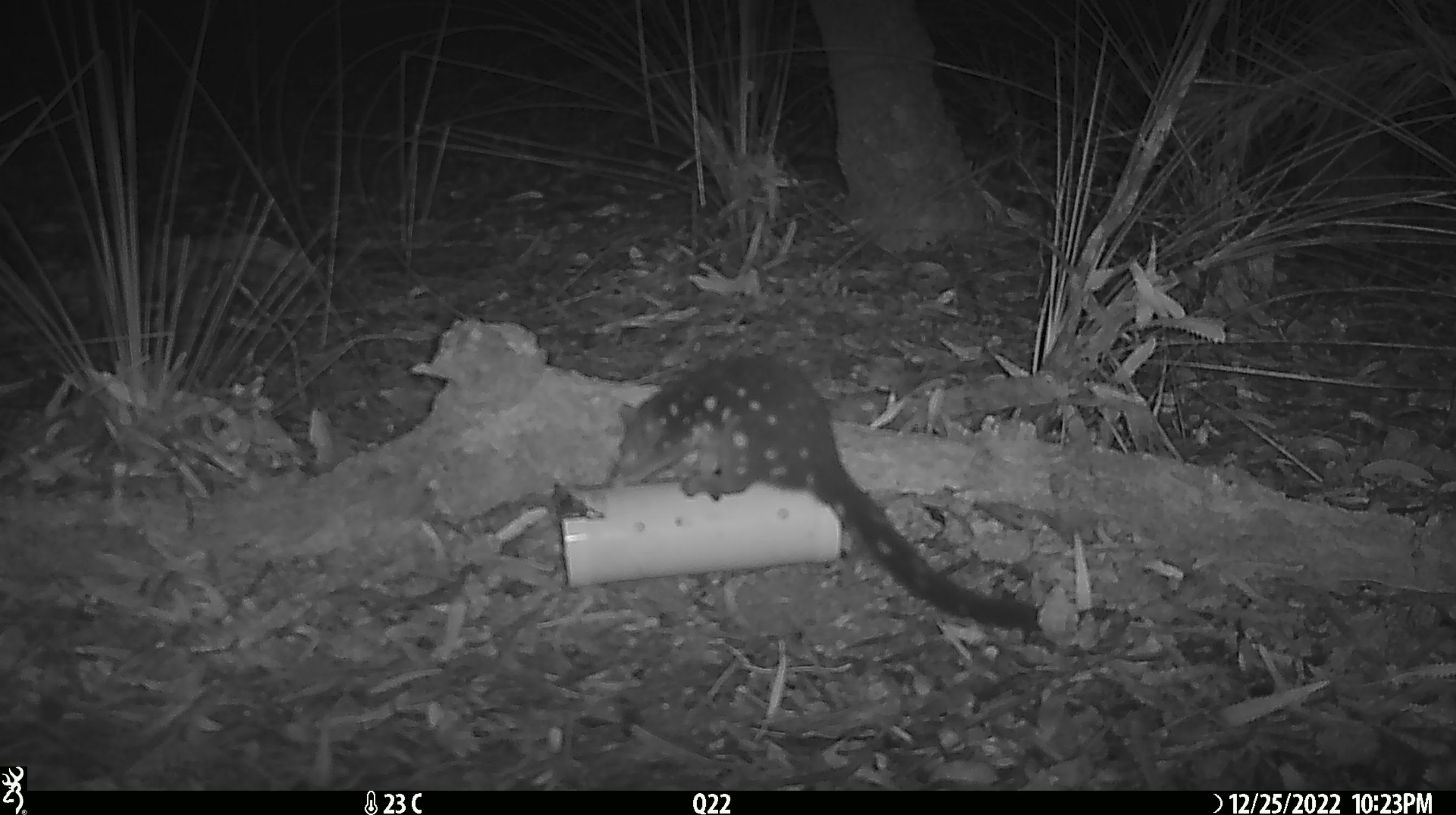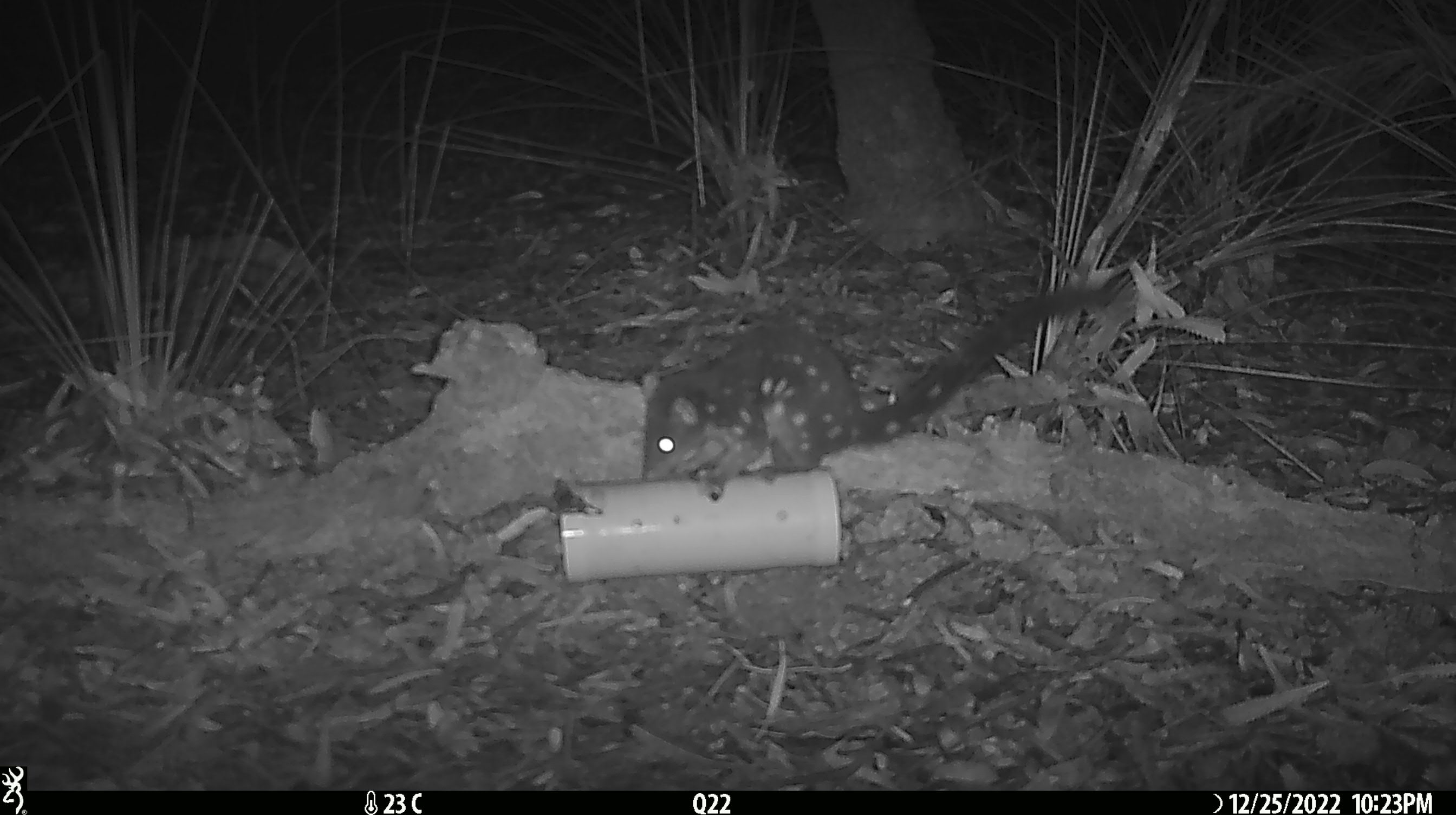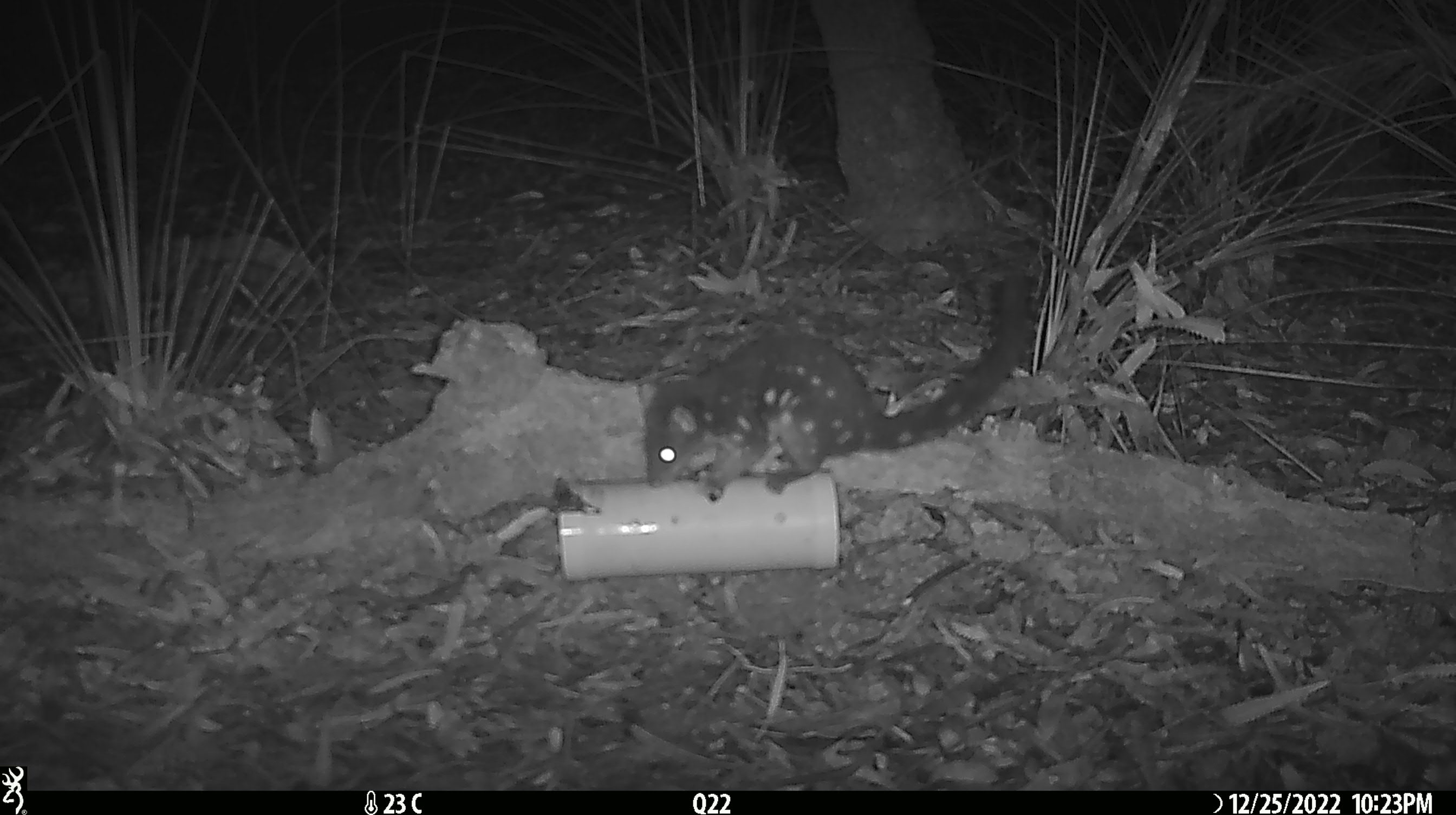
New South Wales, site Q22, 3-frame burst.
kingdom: Animalia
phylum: Chordata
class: Mammalia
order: Dasyuromorphia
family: Dasyuridae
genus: Dasyurus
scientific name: Dasyurus maculatus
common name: spotted-tailed quoll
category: quoll